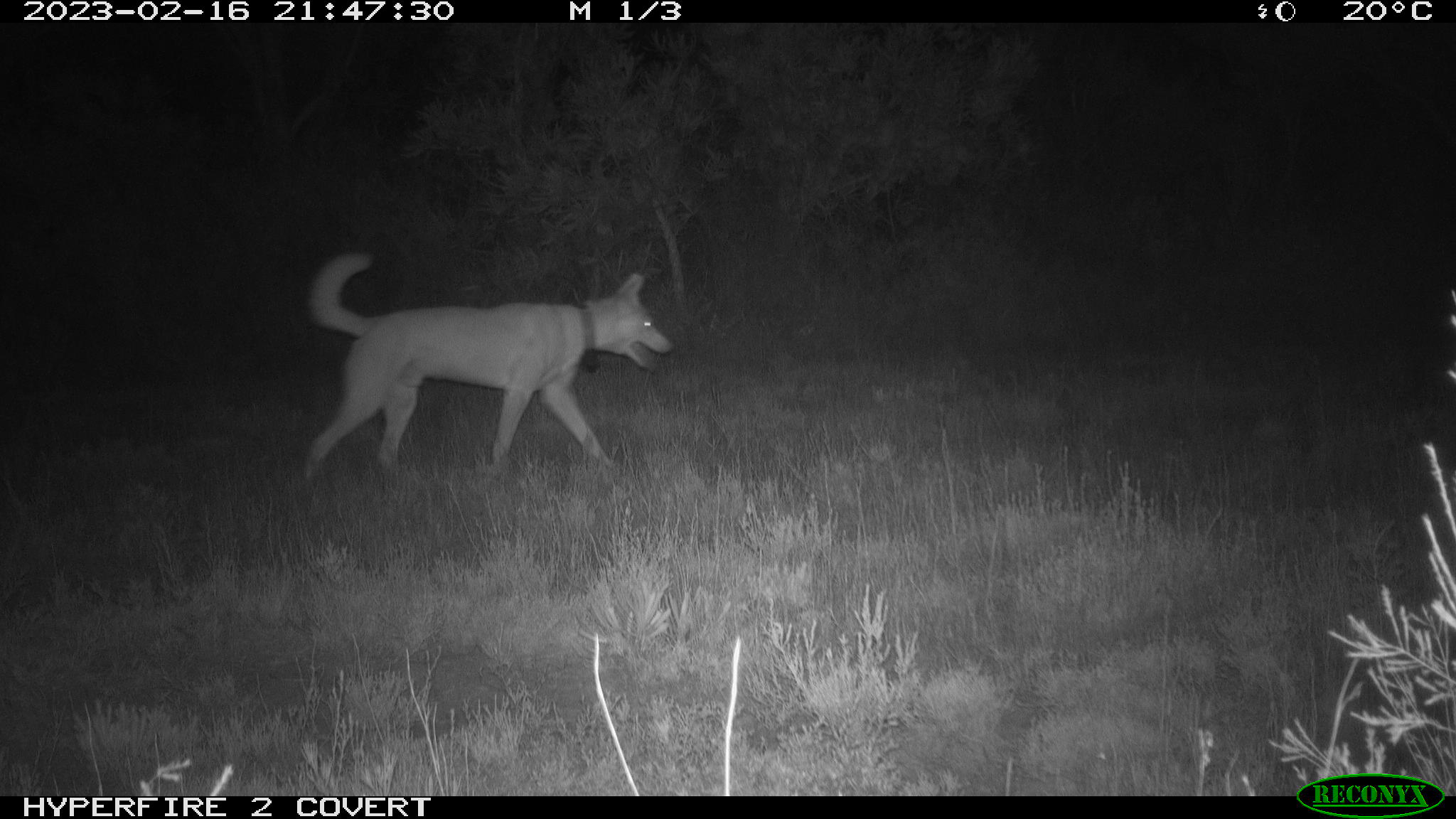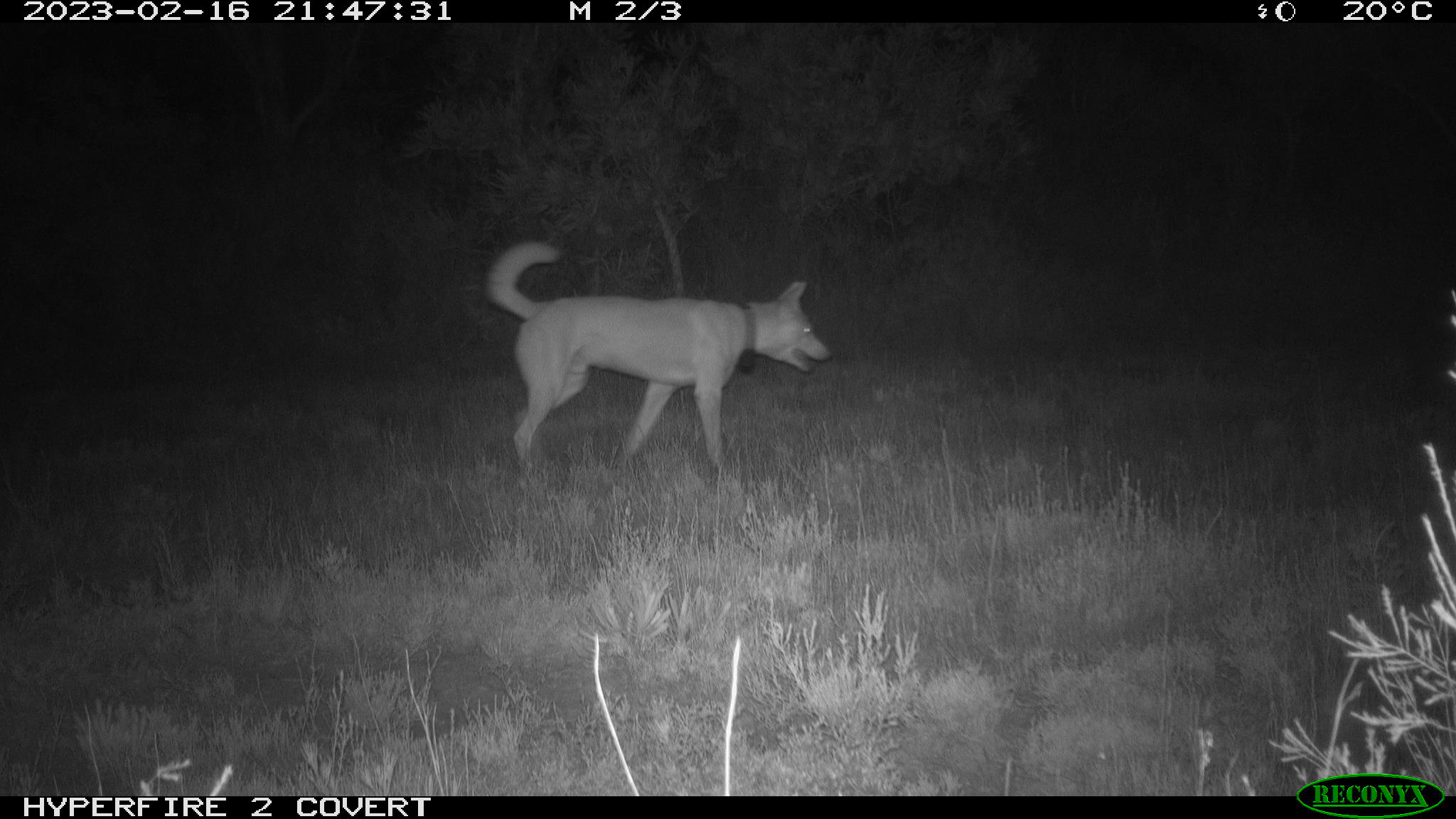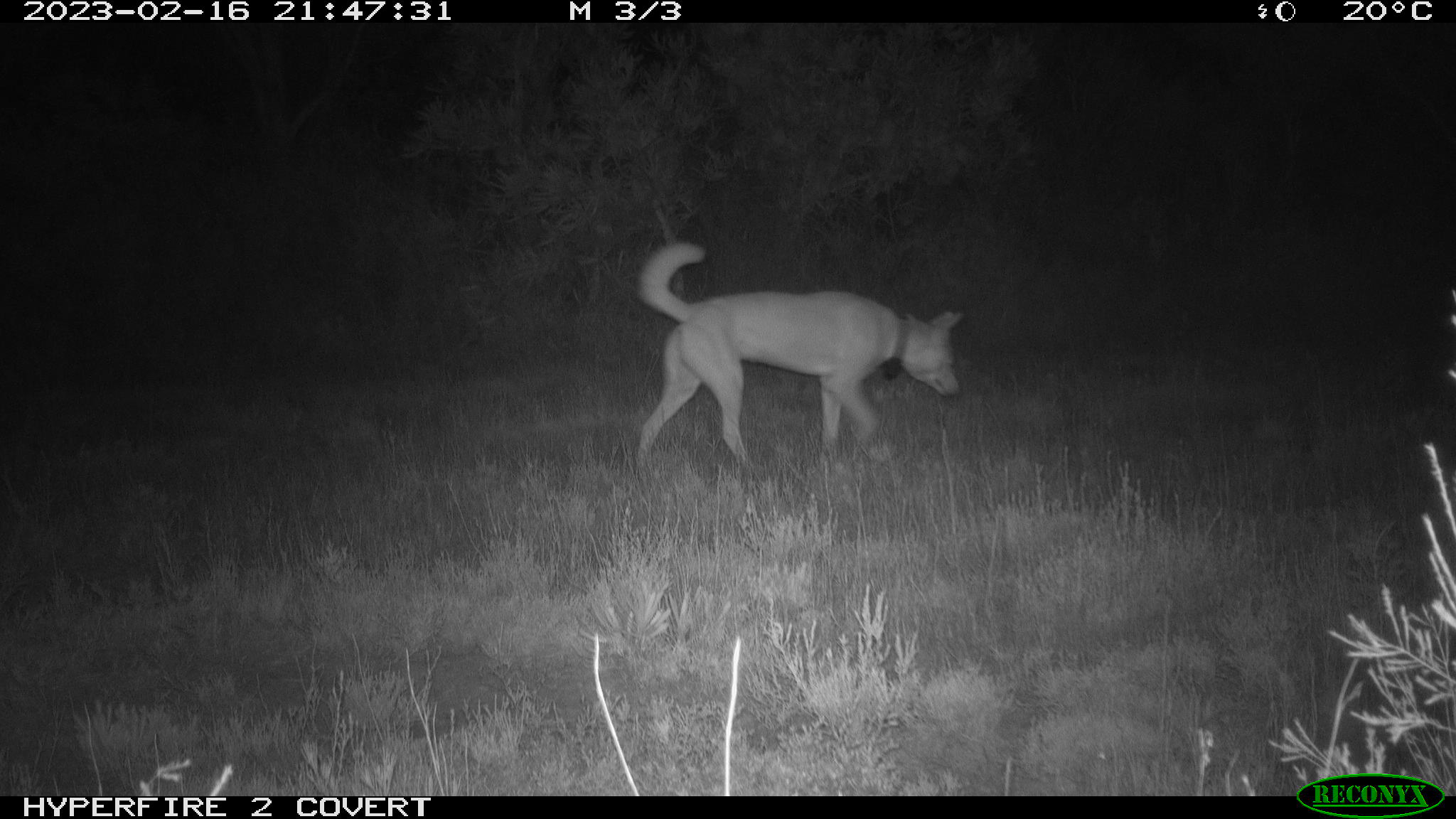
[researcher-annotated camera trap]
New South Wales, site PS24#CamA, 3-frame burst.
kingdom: Animalia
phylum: Chordata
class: Mammalia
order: Carnivora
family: Canidae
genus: Canis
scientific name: Canis familiaris dingo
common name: dingo